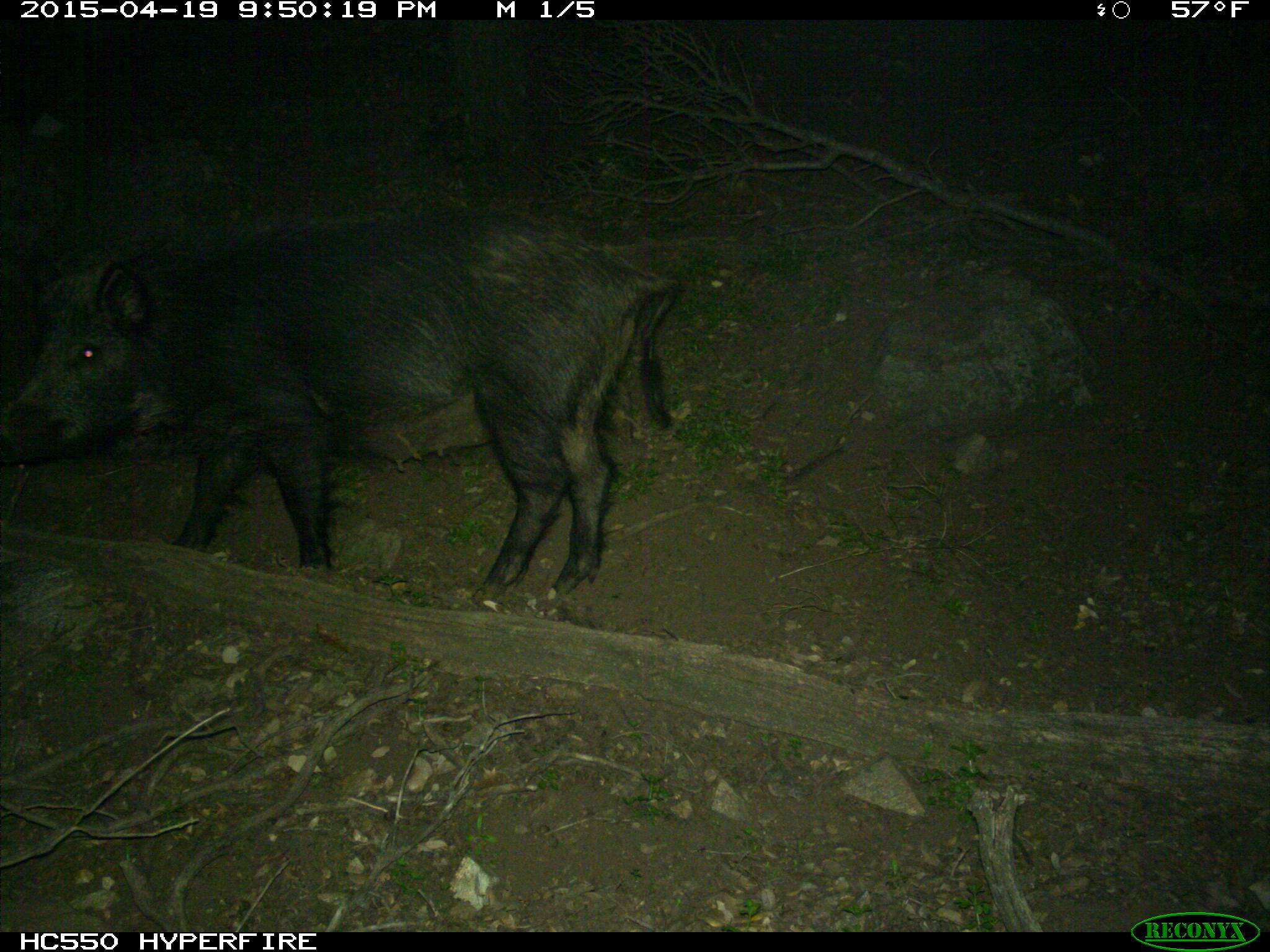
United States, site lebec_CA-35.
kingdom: Animalia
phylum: Chordata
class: Mammalia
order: Artiodactyla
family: Suidae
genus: Sus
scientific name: Sus scrofa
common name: wild boar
Sus scrofa (wild boar).